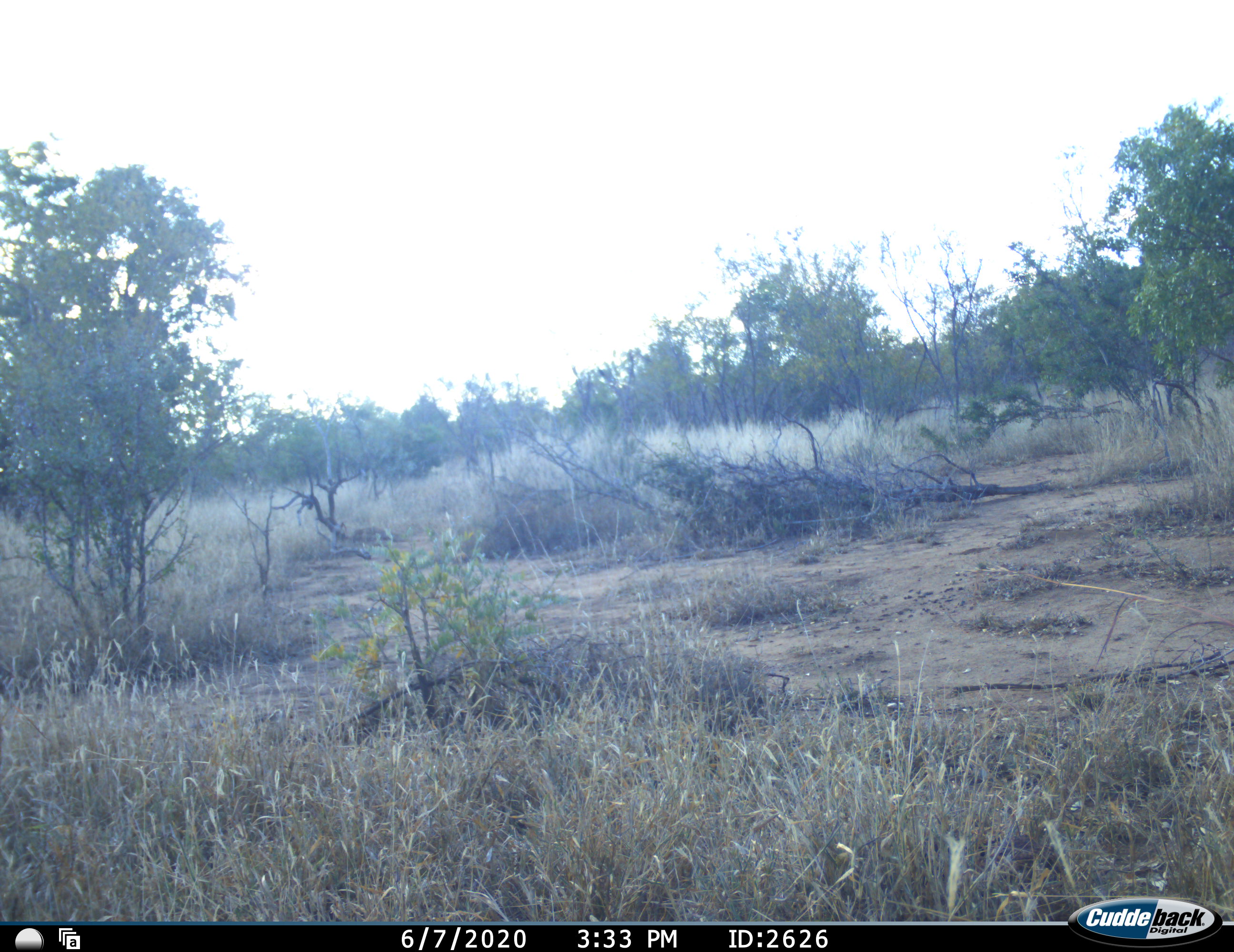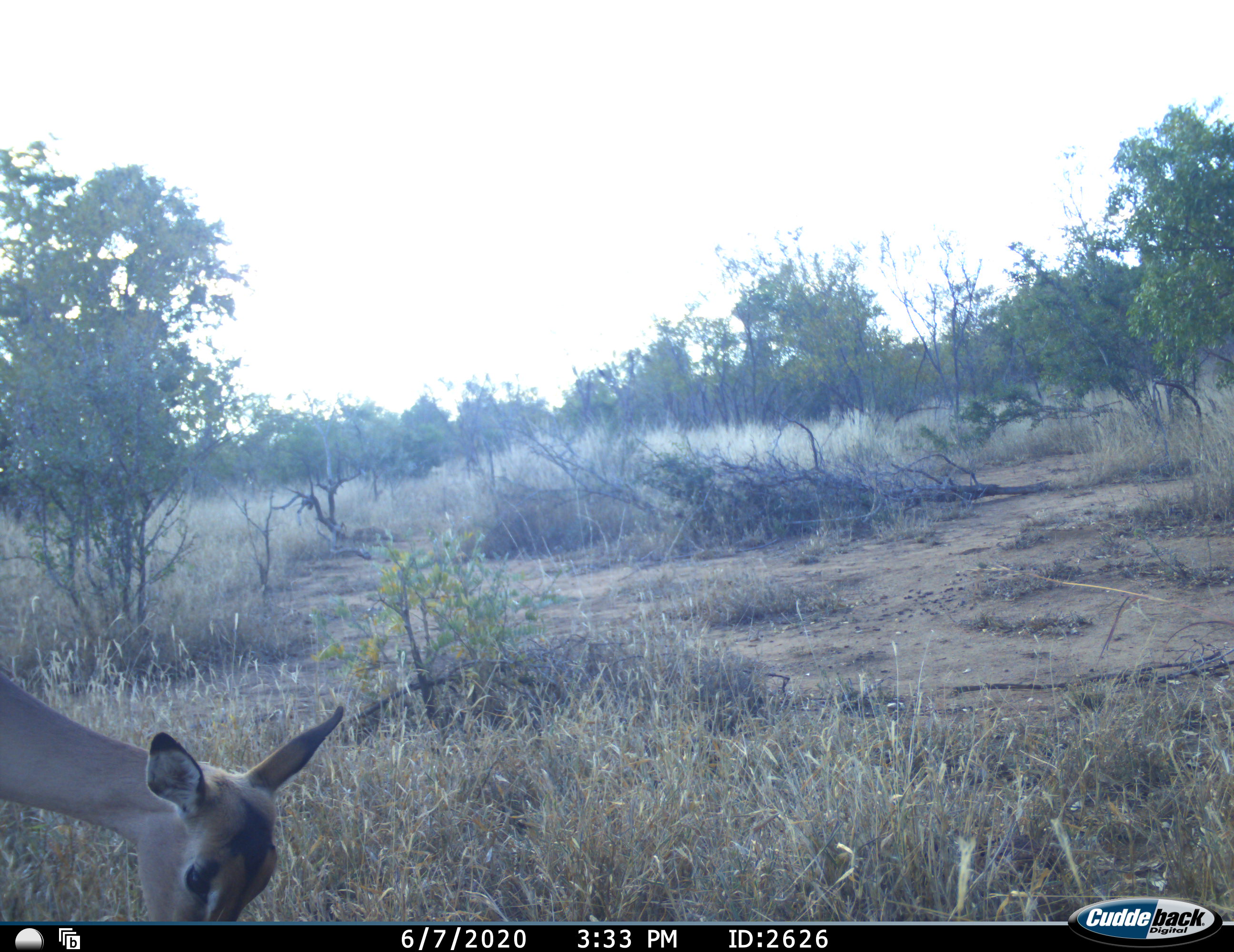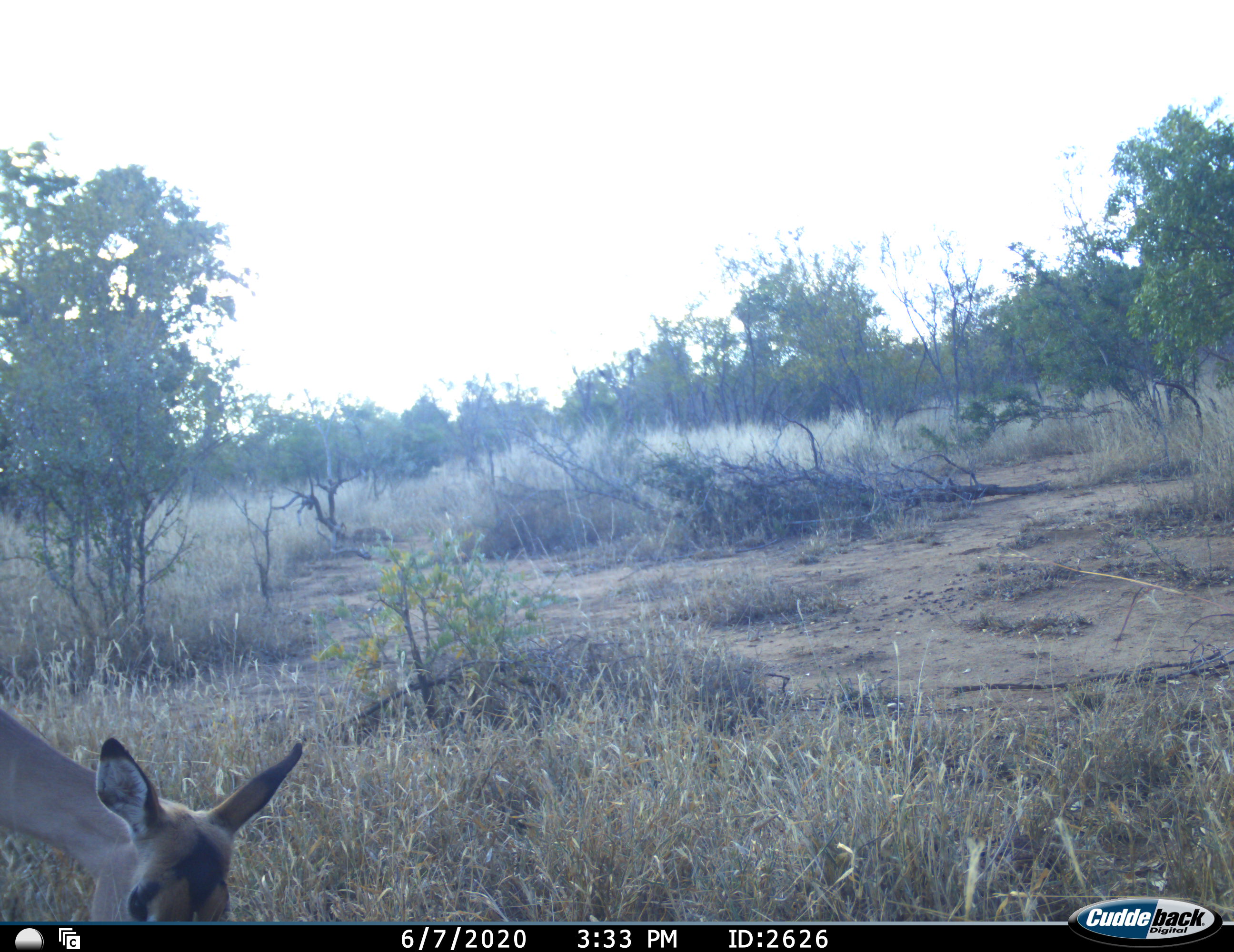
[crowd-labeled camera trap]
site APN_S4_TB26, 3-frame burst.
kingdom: Animalia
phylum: Chordata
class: Mammalia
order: Artiodactyla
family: Bovidae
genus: Aepyceros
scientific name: Aepyceros melampus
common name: impala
Impala (Aepyceros melampus), count 1. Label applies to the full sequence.